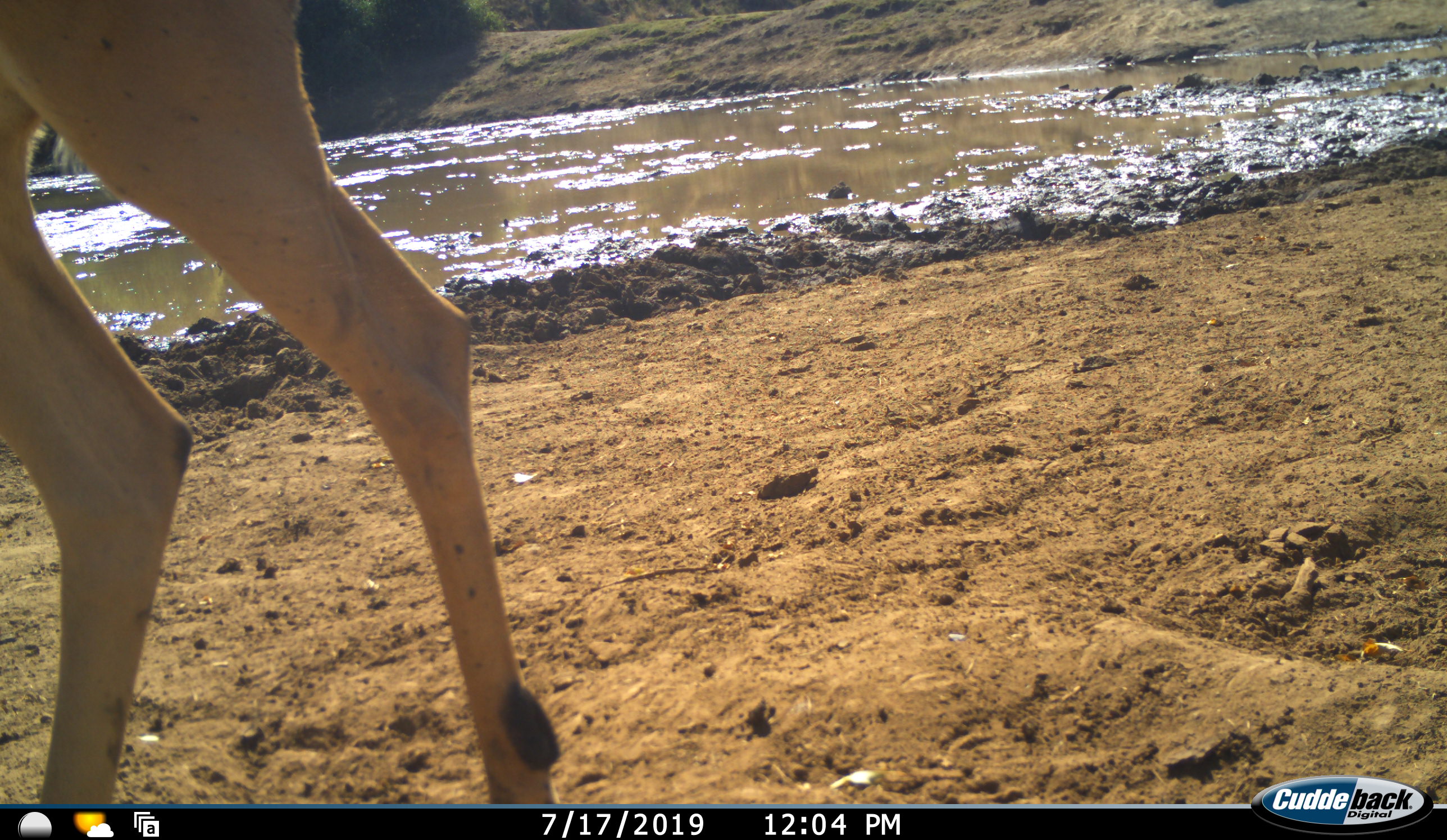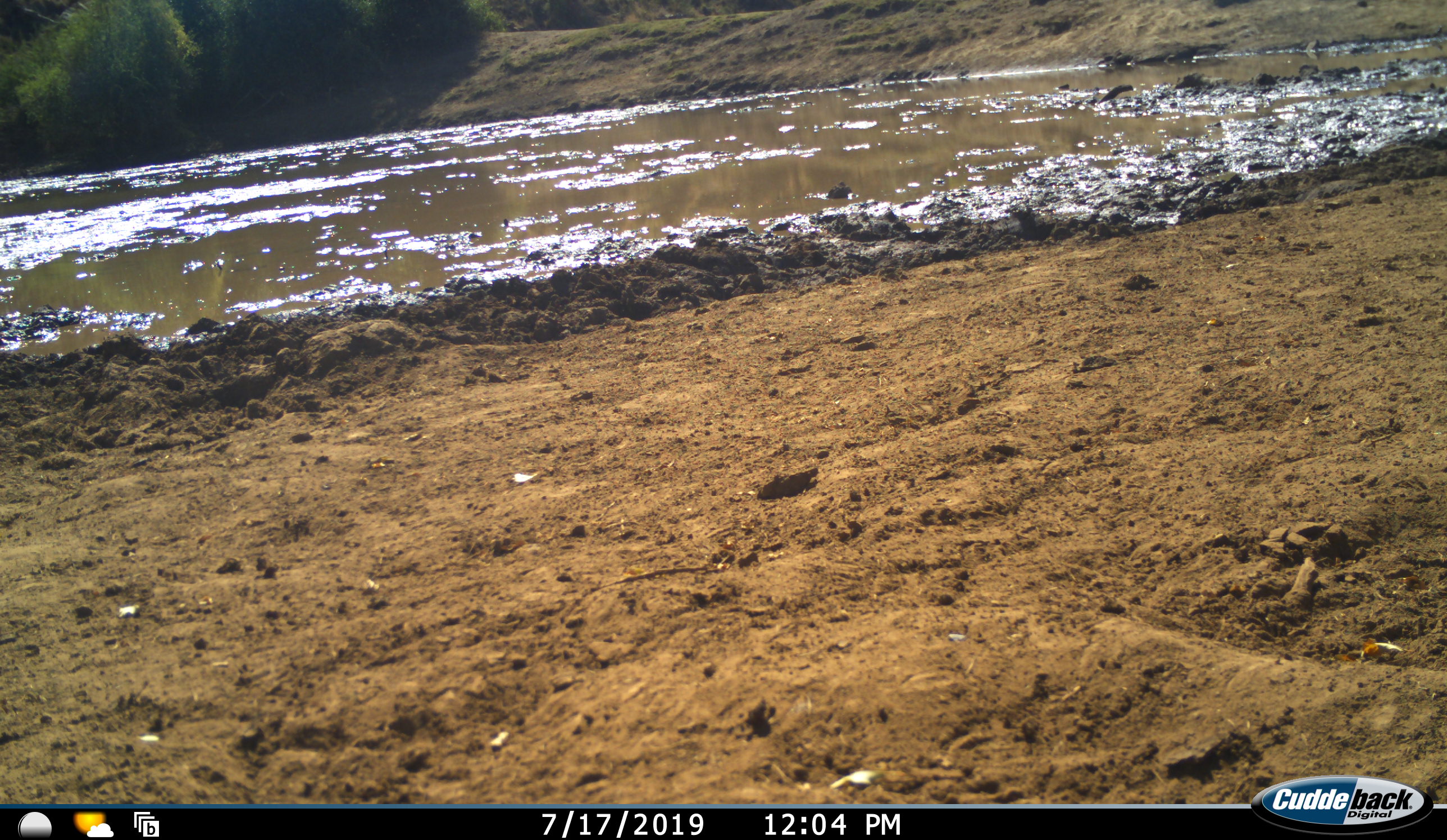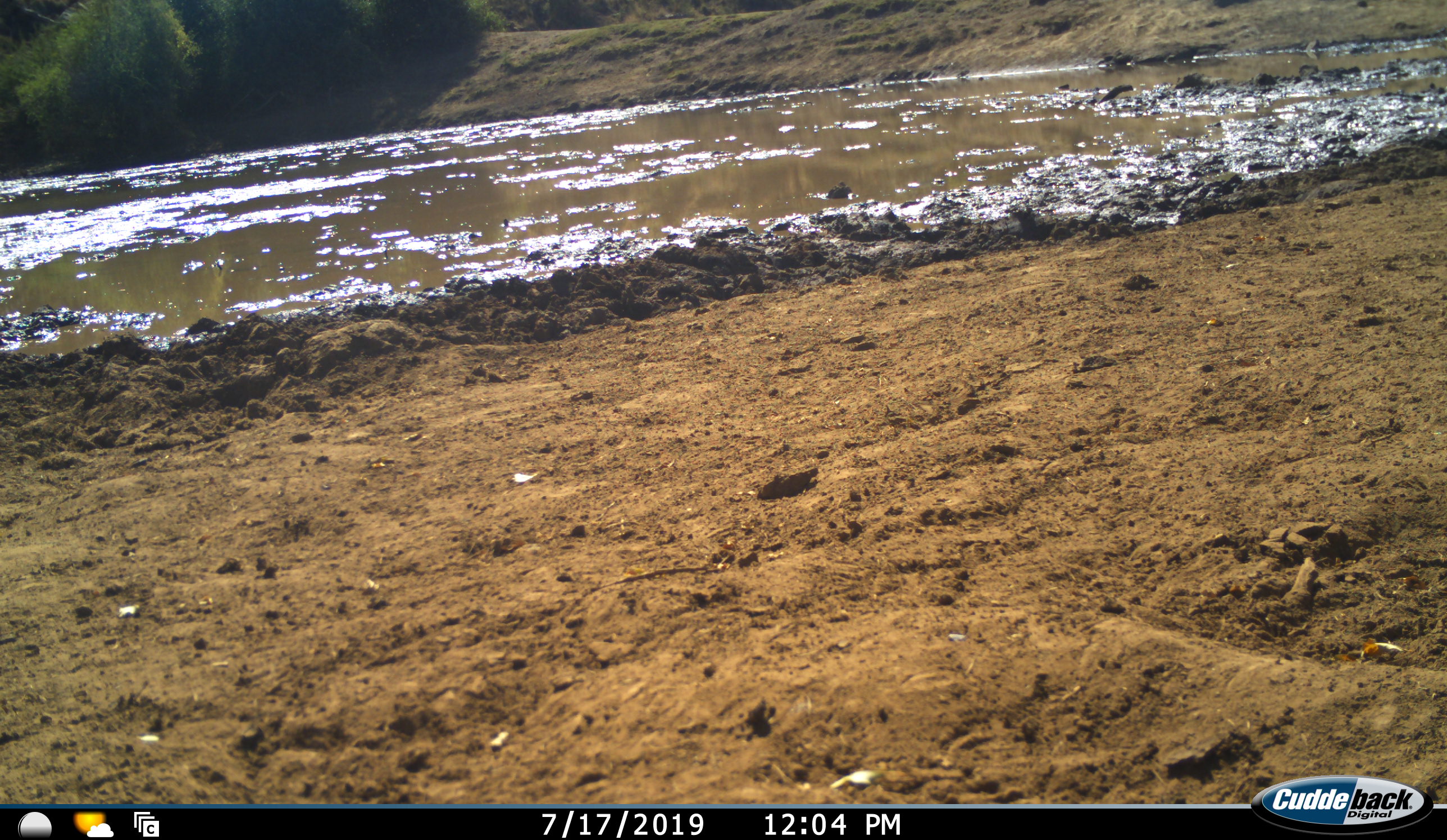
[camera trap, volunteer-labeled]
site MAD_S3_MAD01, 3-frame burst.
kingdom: Animalia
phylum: Chordata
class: Mammalia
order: Artiodactyla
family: Bovidae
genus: Aepyceros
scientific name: Aepyceros melampus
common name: impala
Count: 1.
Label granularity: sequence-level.